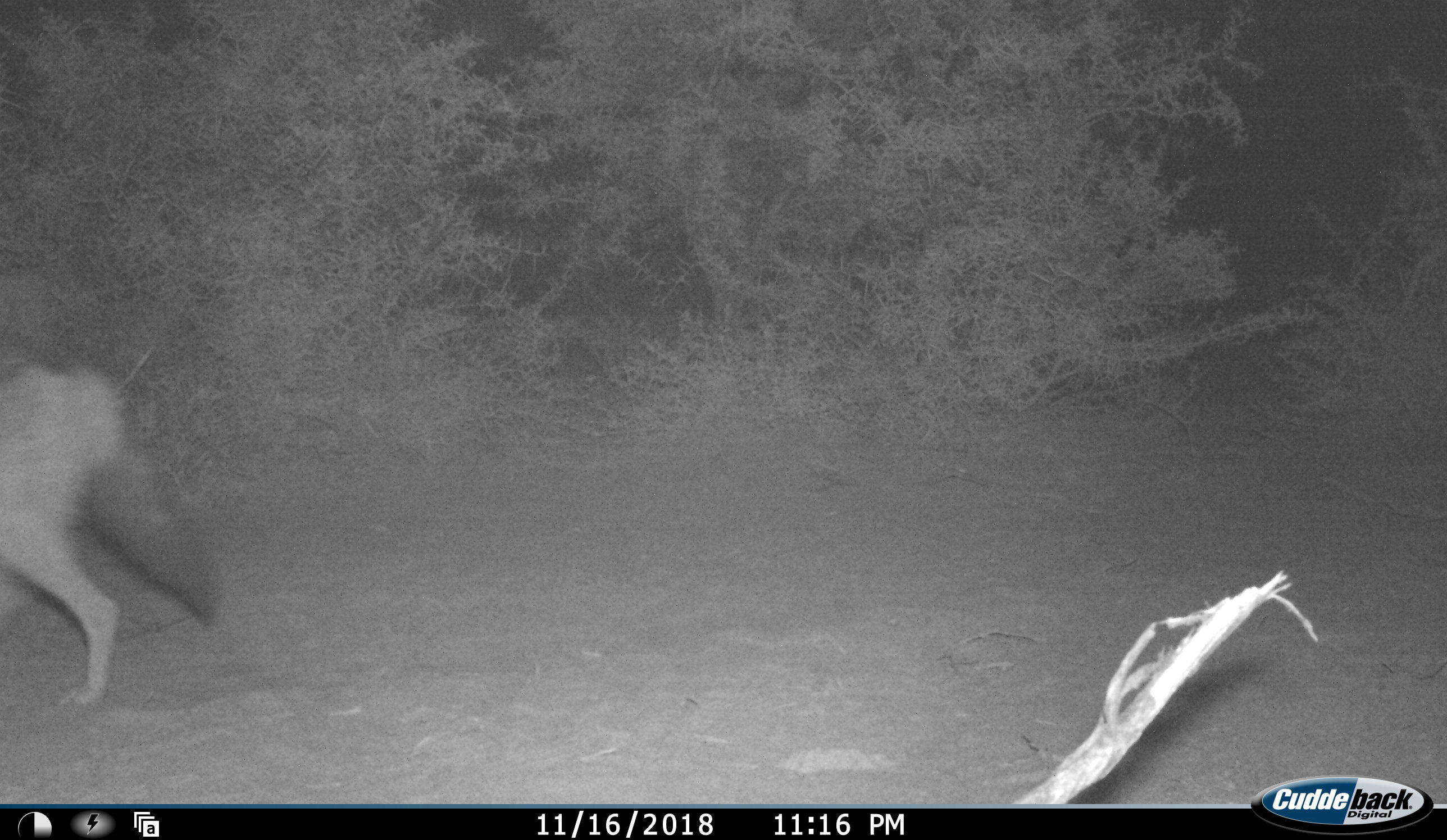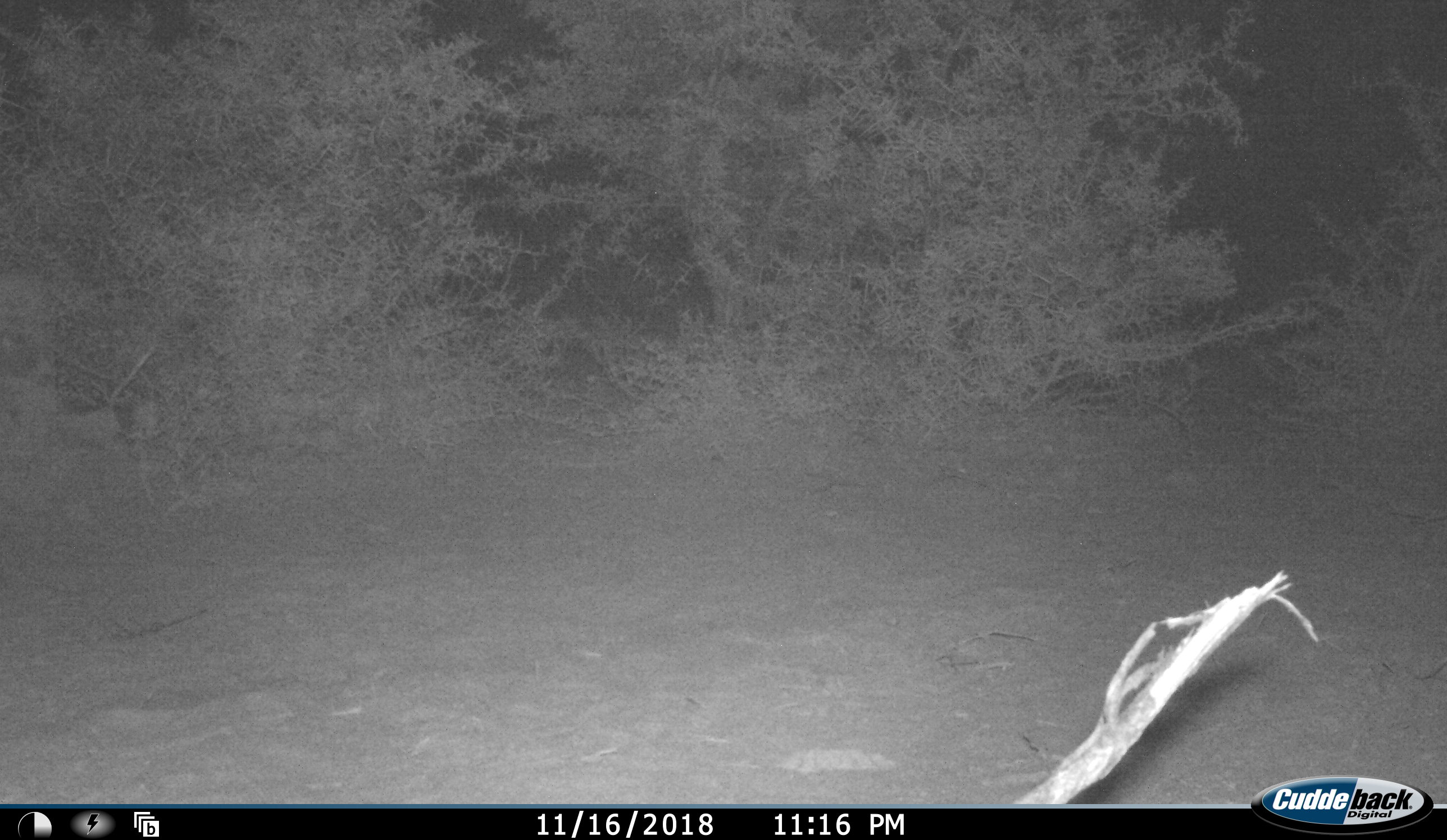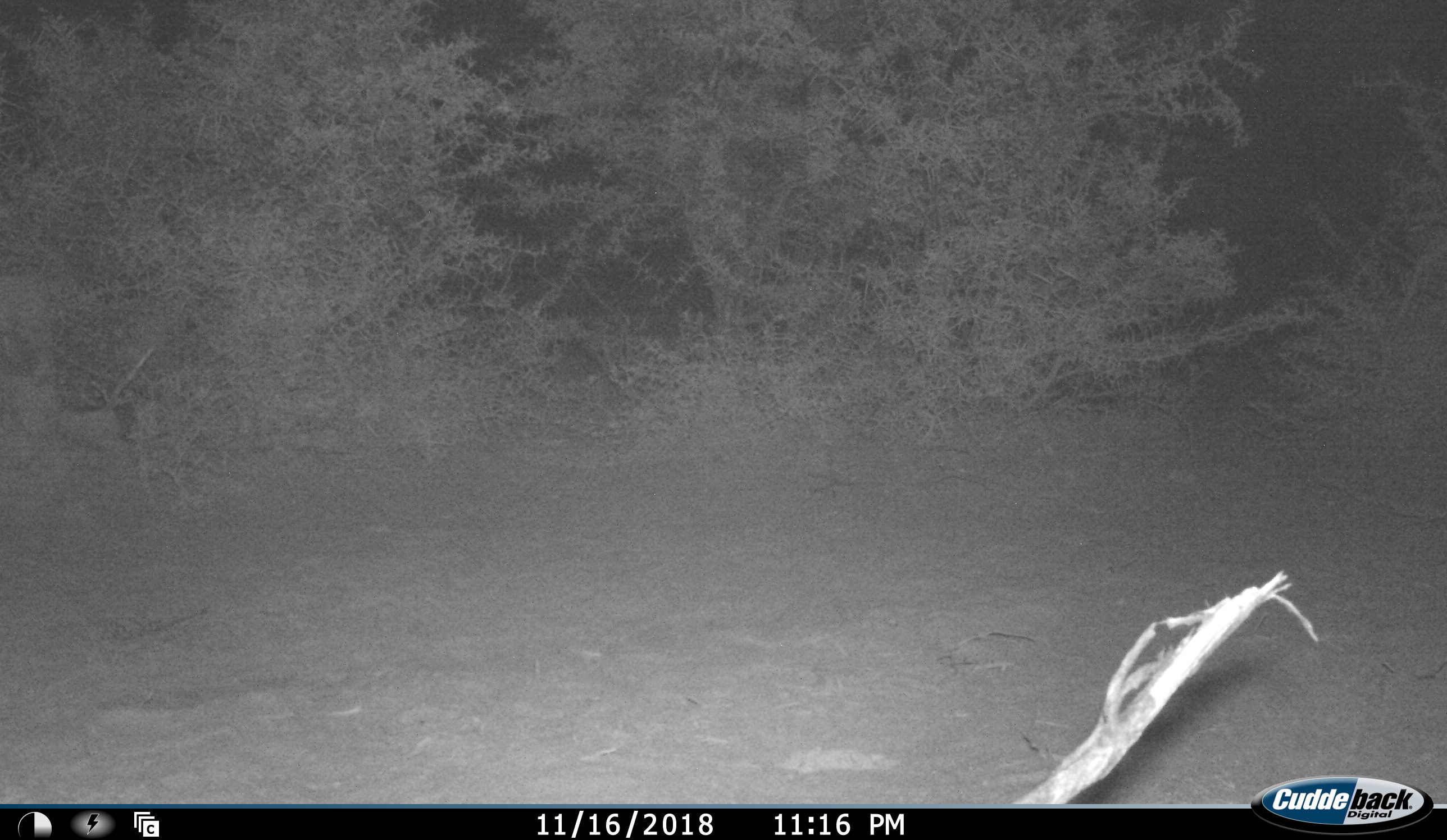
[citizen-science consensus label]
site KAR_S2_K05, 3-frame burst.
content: unidentified animal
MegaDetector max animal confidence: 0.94